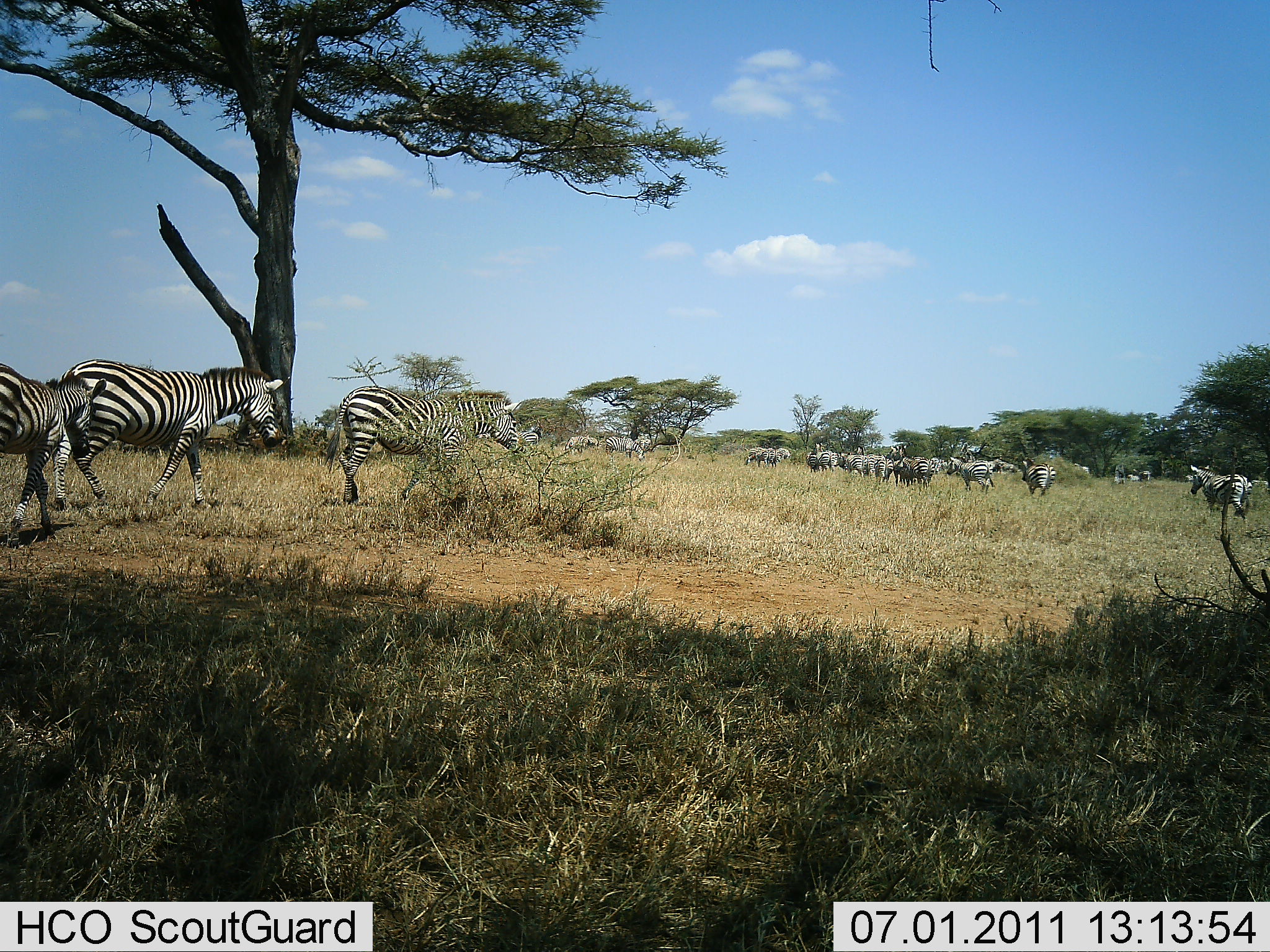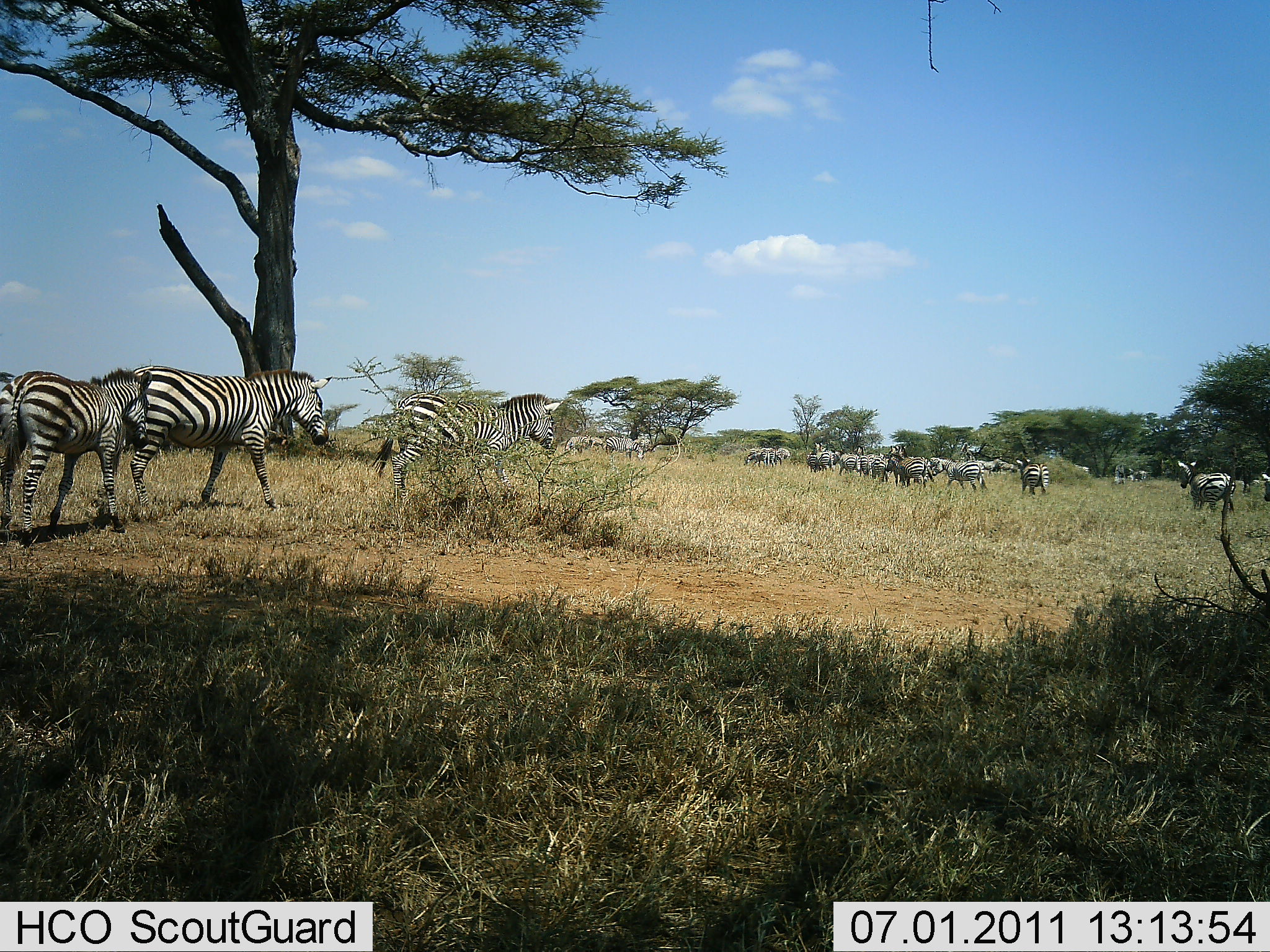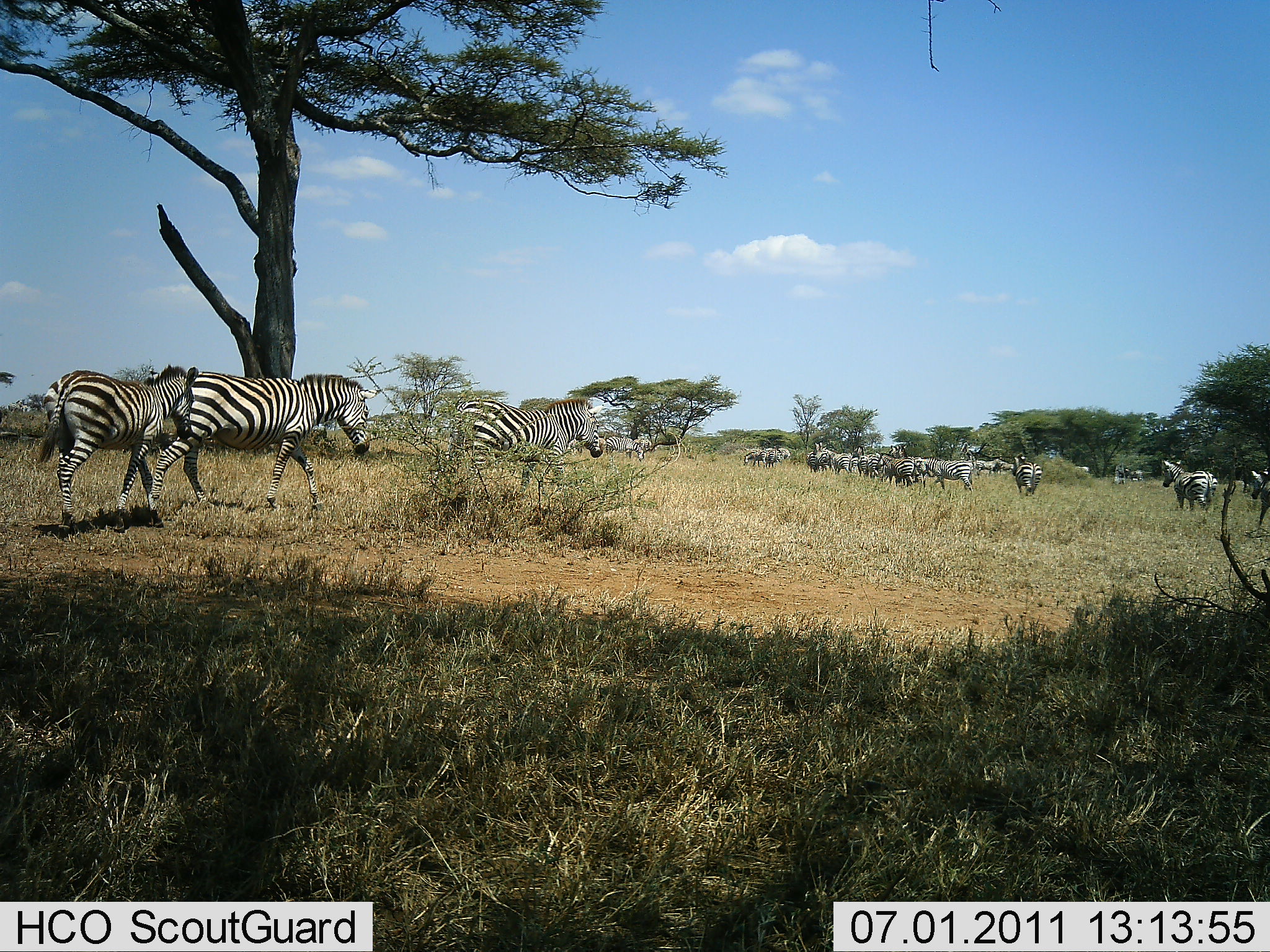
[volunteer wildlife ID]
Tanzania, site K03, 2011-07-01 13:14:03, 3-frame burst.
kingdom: Animalia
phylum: Chordata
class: Mammalia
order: Perissodactyla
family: Equidae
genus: Equus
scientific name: Equus quagga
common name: plains zebra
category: zebra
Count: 11-50.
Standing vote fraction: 8%.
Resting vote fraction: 0%.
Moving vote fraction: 100%.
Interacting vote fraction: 0%.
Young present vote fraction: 8%.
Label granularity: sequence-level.